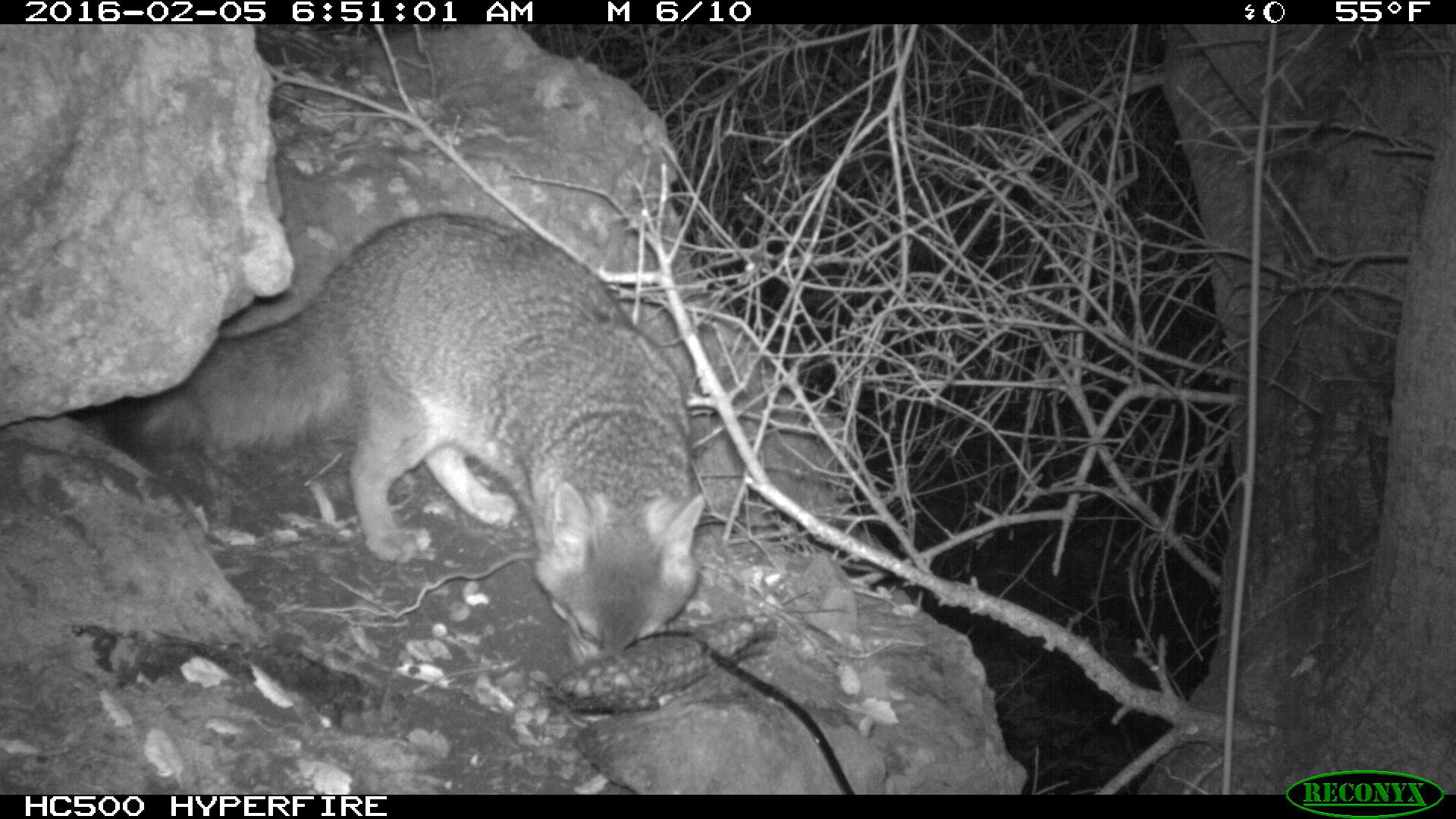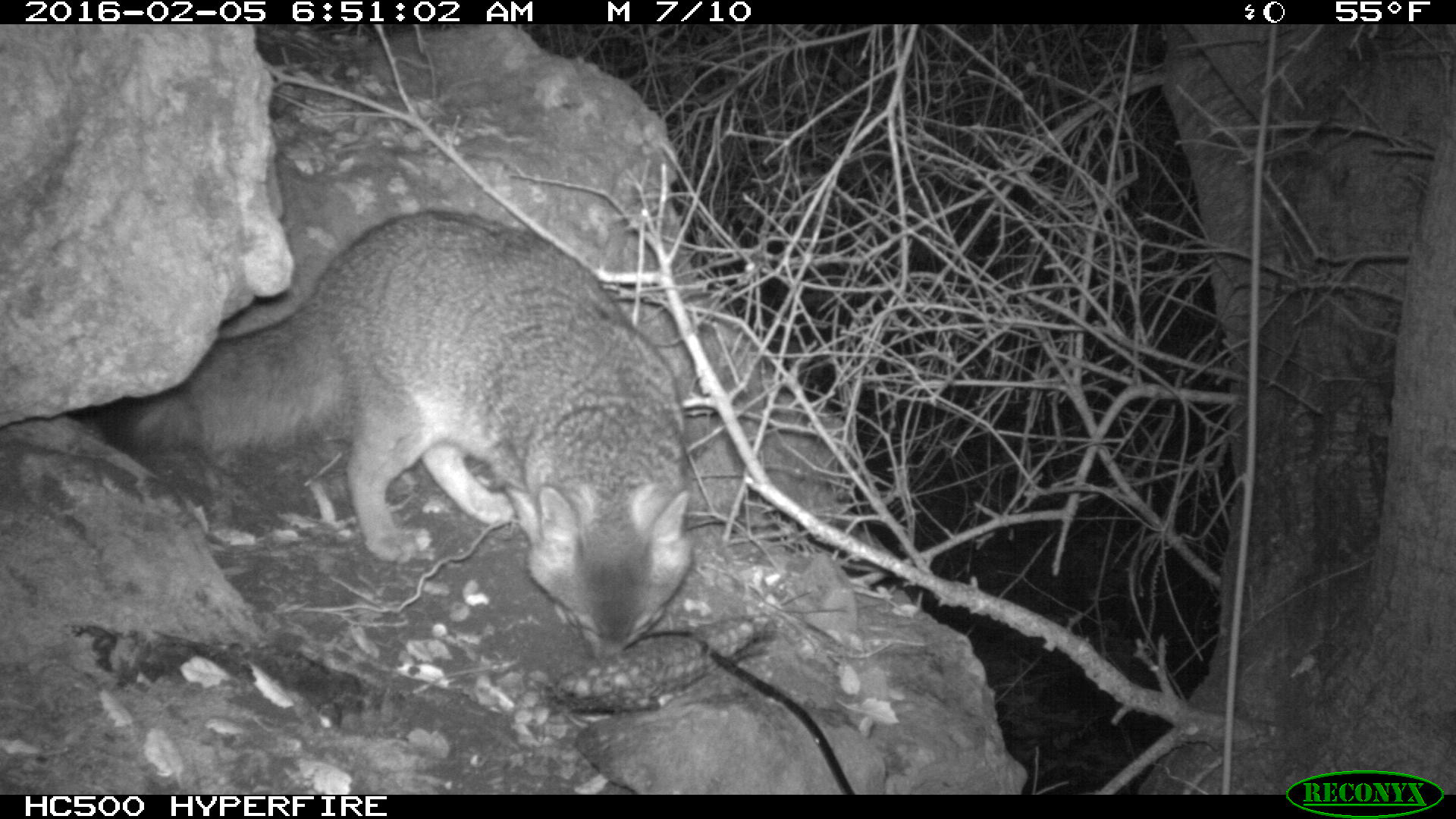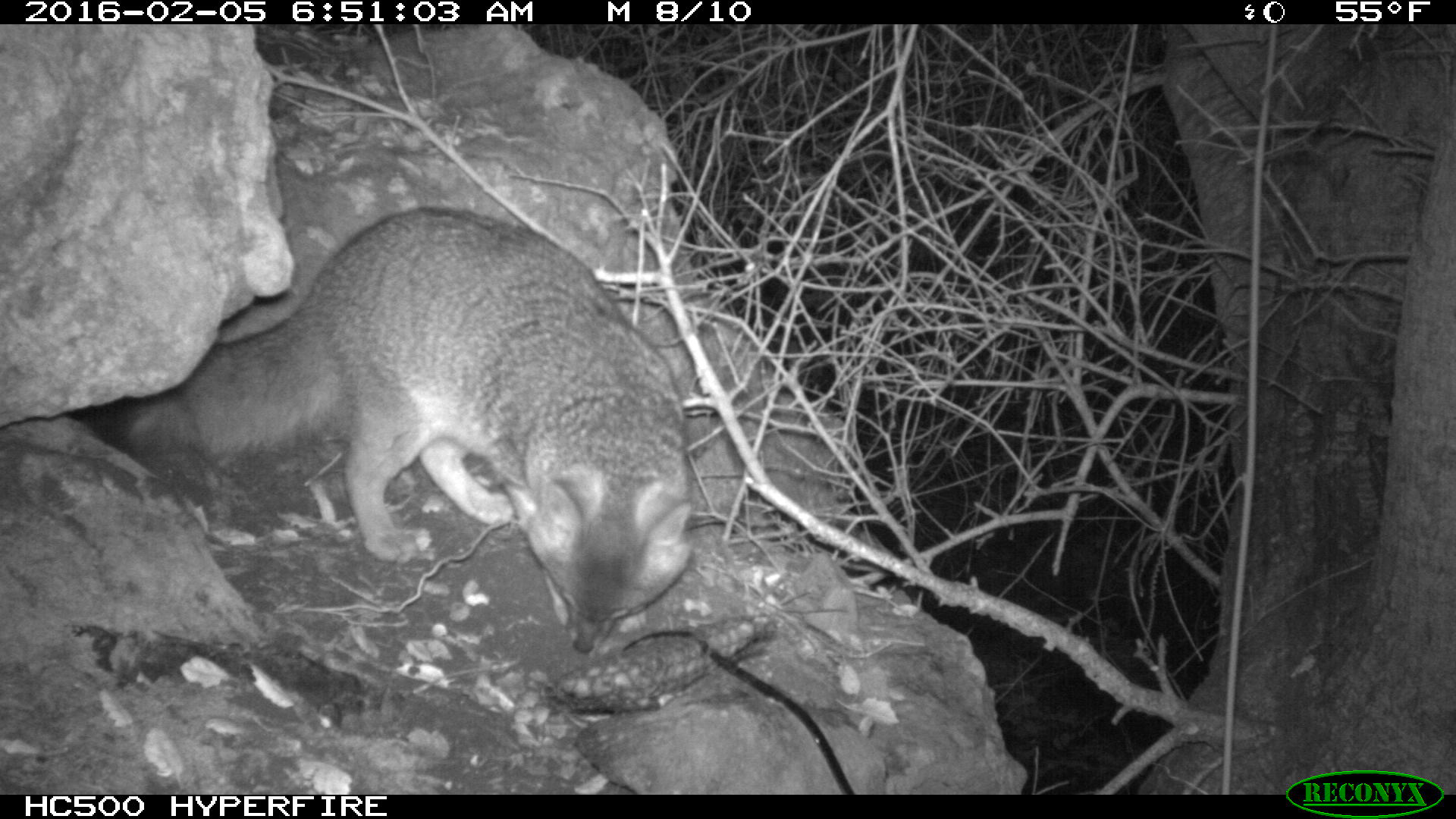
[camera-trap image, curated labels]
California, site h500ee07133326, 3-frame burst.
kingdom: Animalia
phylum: Chordata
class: Mammalia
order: Carnivora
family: Canidae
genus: Urocyon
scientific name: Urocyon littoralis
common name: island fox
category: fox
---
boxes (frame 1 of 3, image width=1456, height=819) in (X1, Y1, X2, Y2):
fox: (105, 211, 708, 664)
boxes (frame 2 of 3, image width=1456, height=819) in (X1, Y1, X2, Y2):
fox: (103, 209, 692, 662)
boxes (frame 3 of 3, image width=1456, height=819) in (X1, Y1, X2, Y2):
fox: (108, 207, 698, 654)